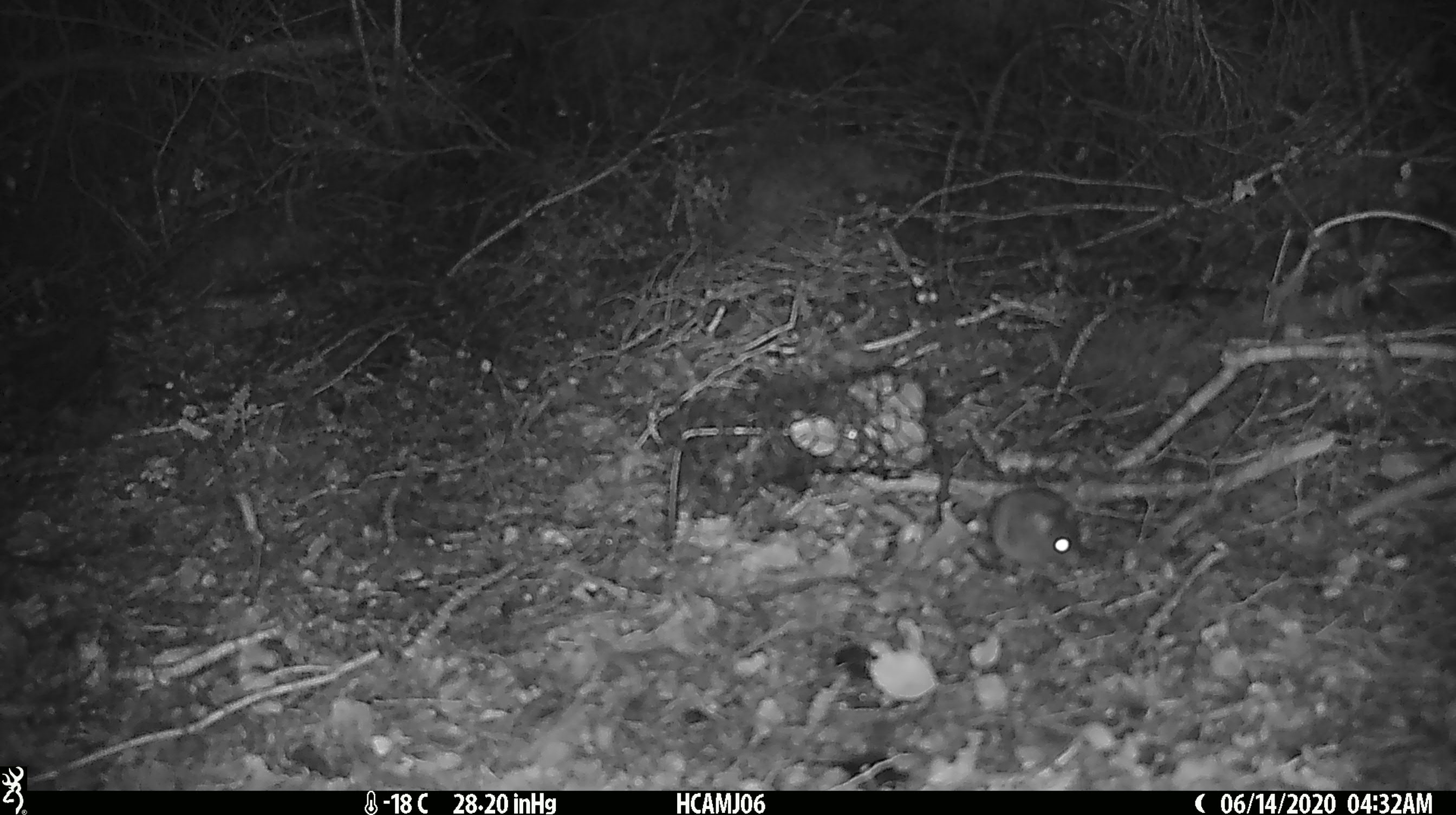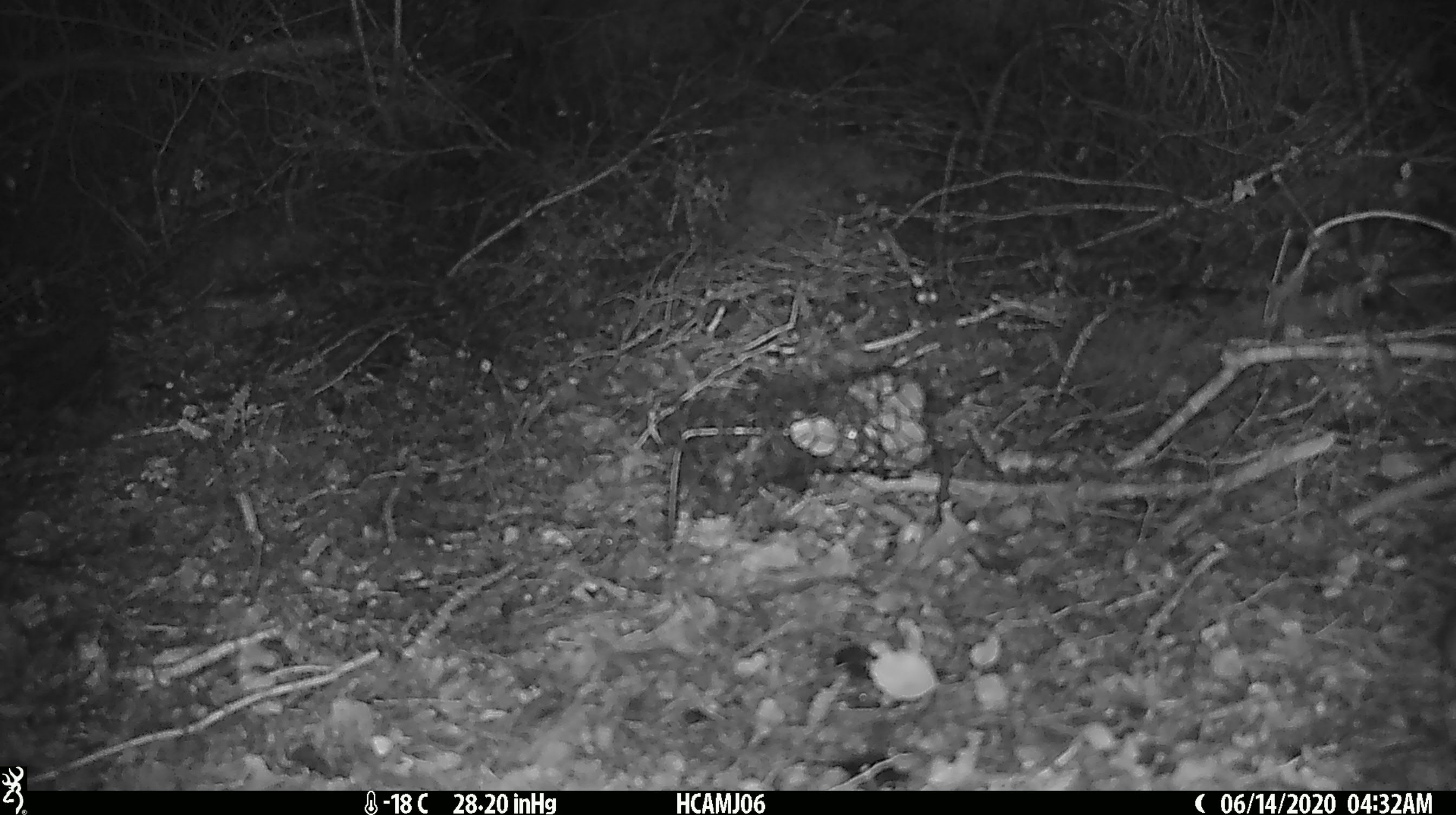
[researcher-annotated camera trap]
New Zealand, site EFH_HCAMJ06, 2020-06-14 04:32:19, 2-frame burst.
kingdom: Animalia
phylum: Chordata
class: Mammalia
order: Rodentia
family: Muridae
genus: Mus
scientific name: Mus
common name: mouse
Mouse (Mus).